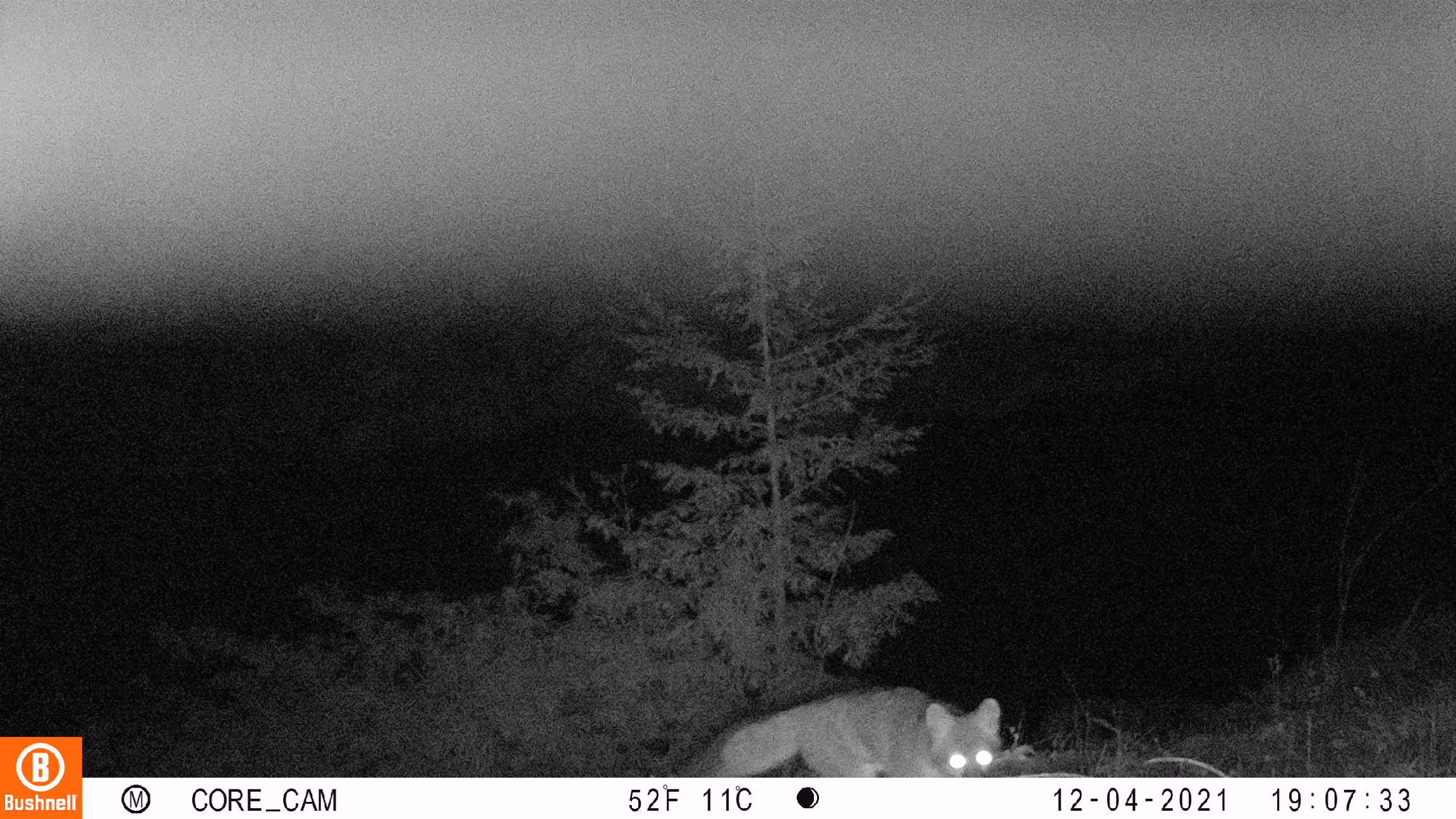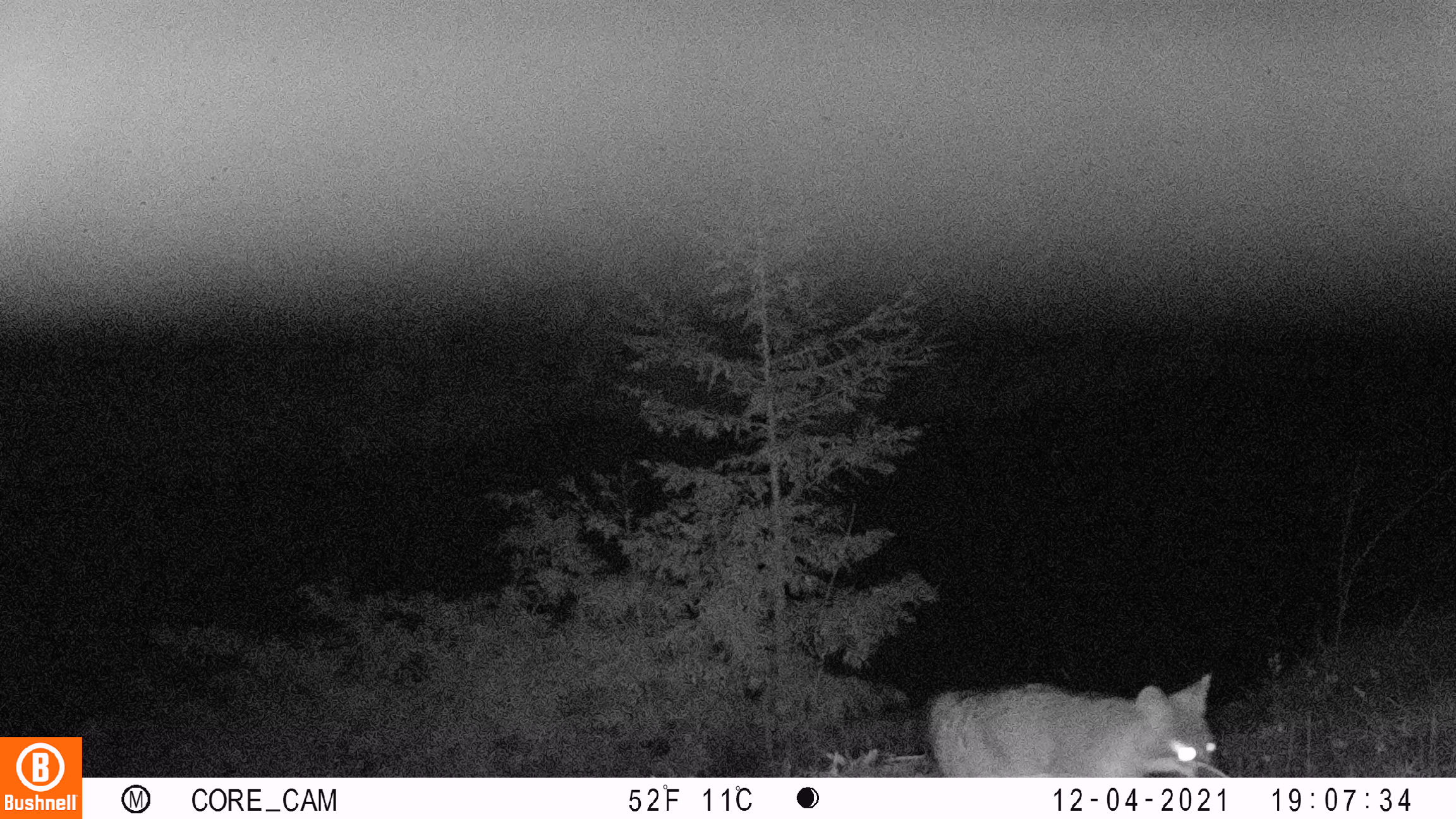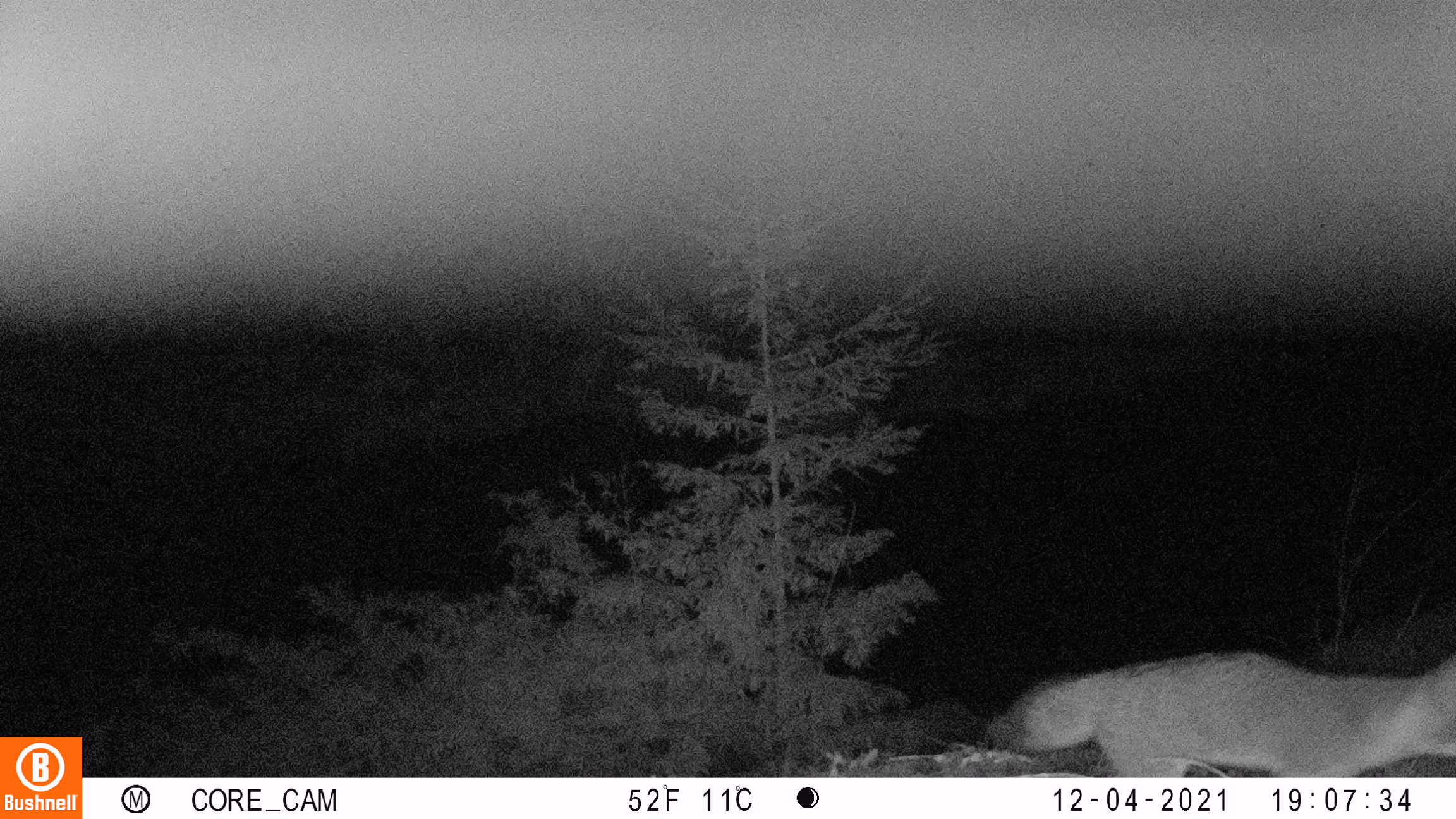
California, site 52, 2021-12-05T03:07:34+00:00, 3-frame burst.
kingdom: Animalia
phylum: Chordata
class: Mammalia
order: Carnivora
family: Canidae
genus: Urocyon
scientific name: Urocyon cinereoargenteus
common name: gray fox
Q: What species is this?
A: Gray fox (Urocyon cinereoargenteus).